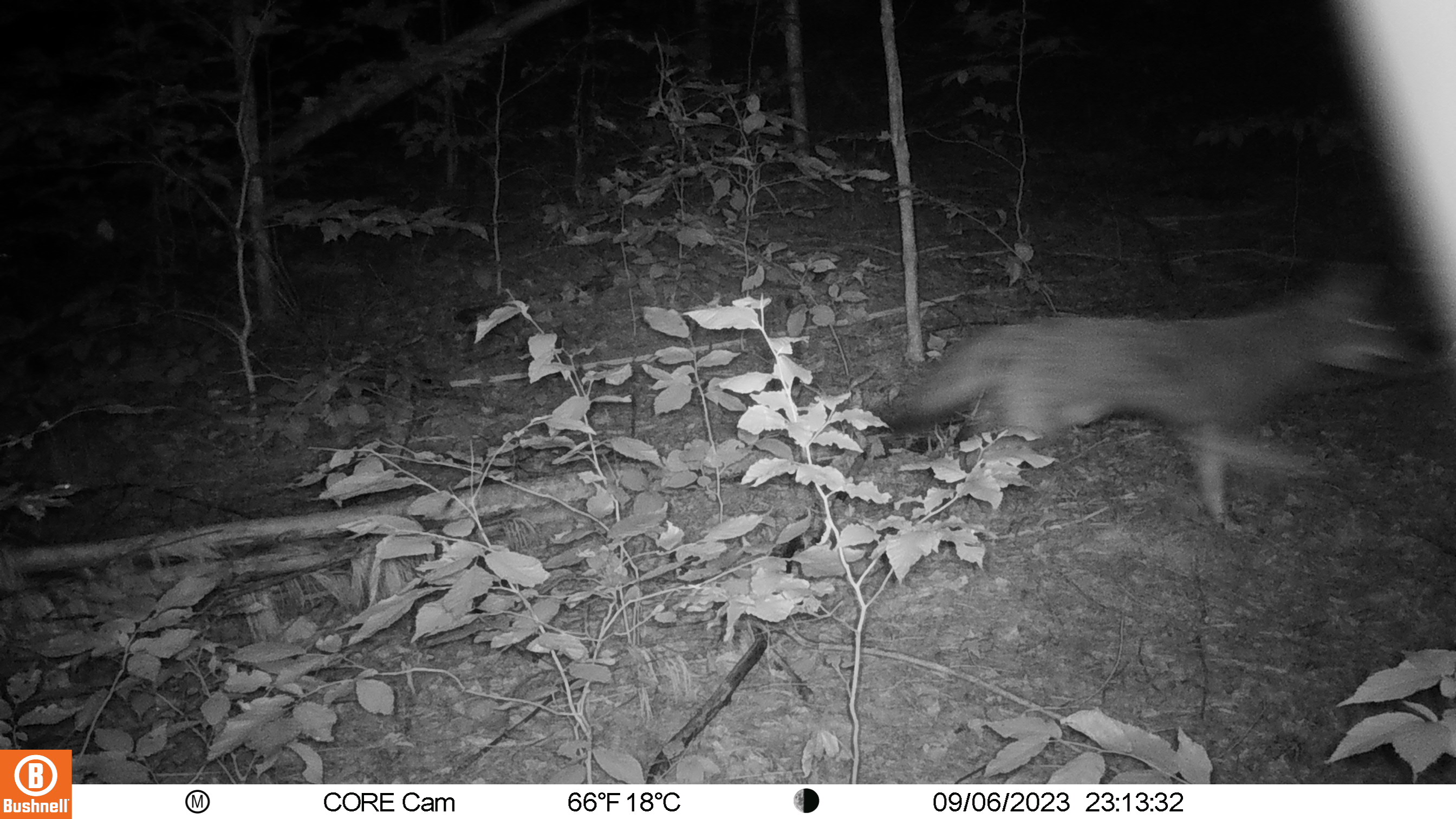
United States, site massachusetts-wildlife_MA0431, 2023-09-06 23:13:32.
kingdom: Animalia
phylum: Chordata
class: Mammalia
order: Carnivora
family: Canidae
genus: Canis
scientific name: Canis latrans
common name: coyote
Coyote (Canis latrans).